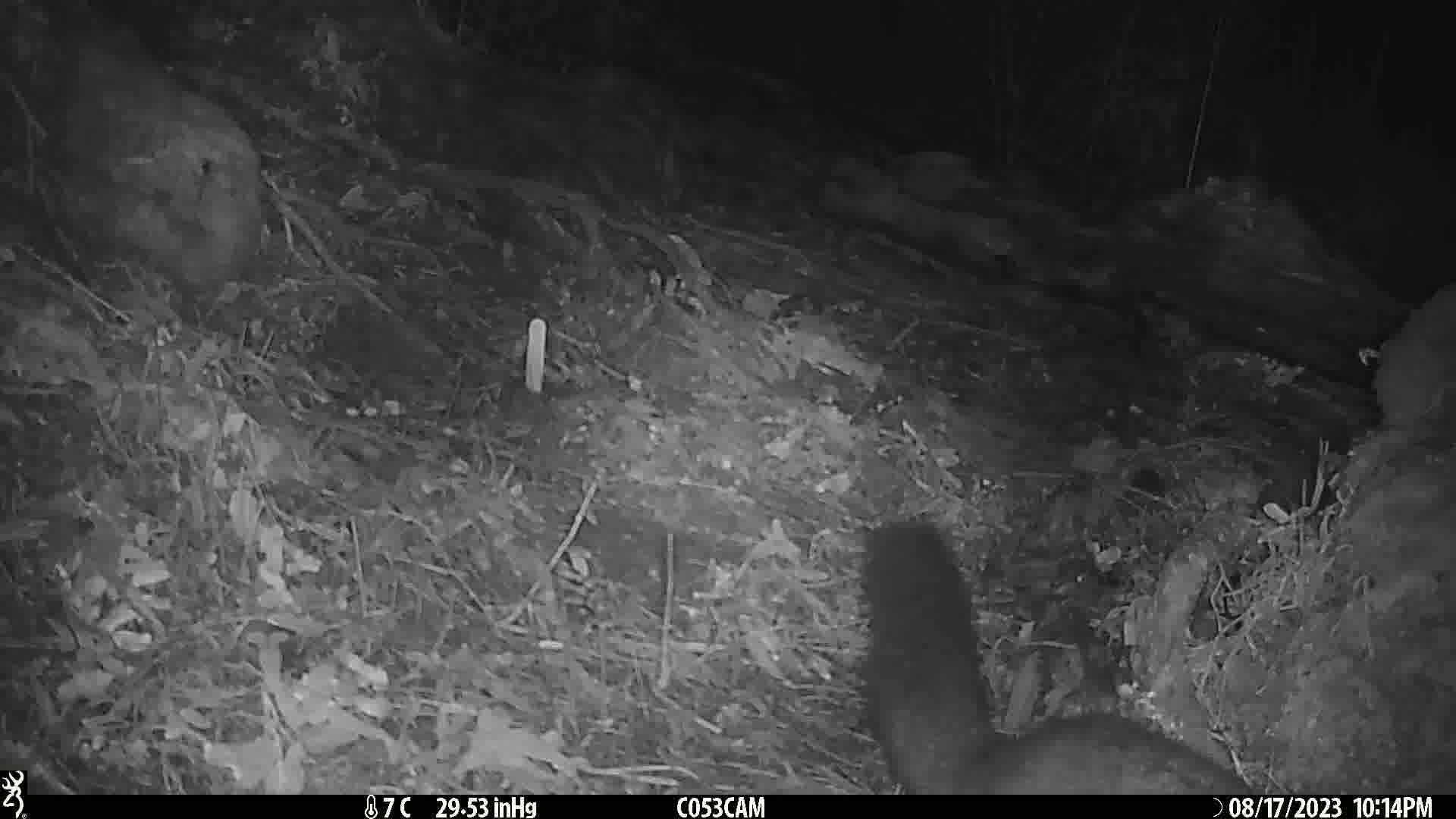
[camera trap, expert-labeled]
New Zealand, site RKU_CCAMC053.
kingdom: Animalia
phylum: Chordata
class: Mammalia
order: Diprotodontia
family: Phalangeridae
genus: Trichosurus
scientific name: Trichosurus vulpecula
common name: common brushtail possum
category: possum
Possum (common brushtail possum) (Trichosurus vulpecula).